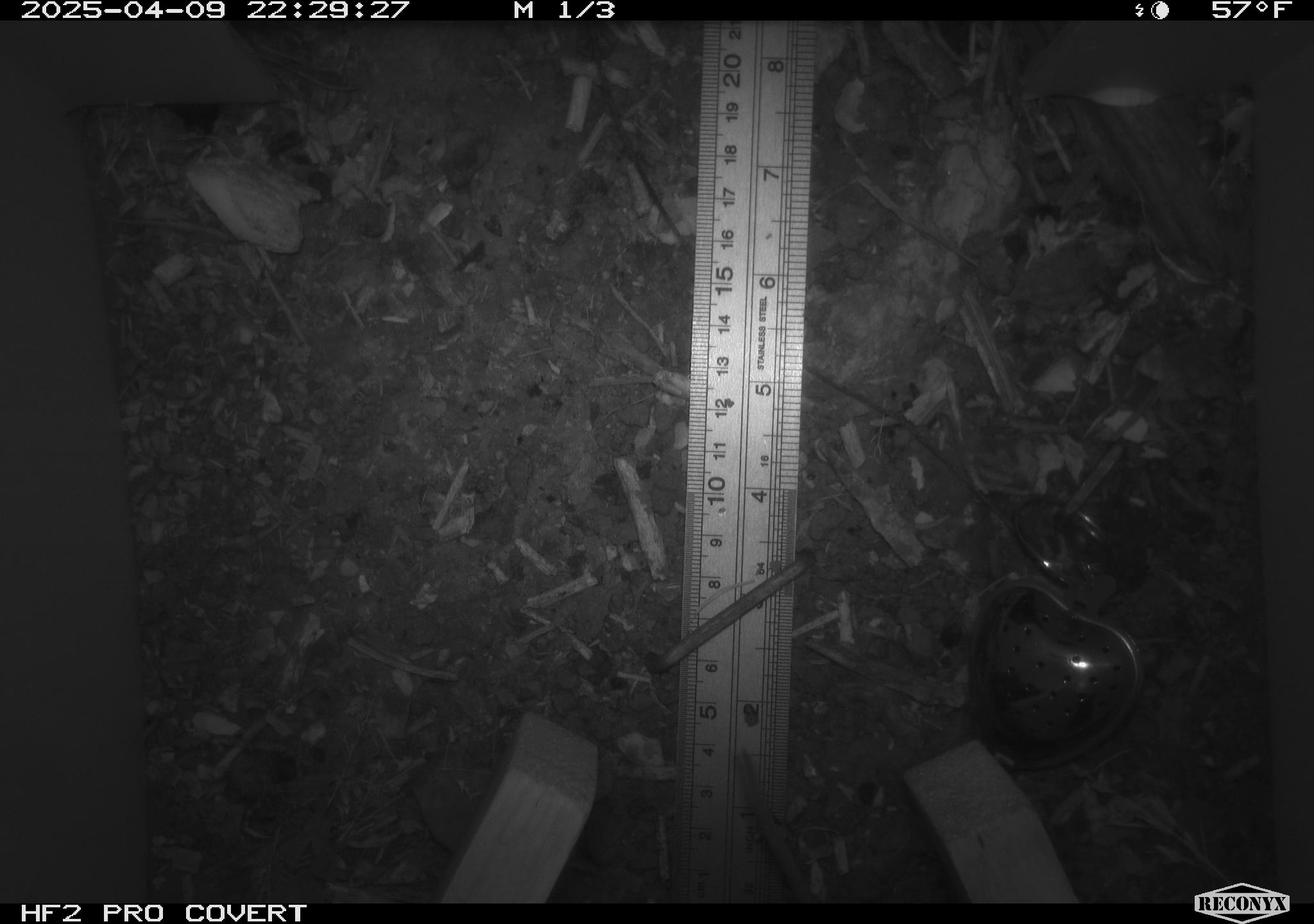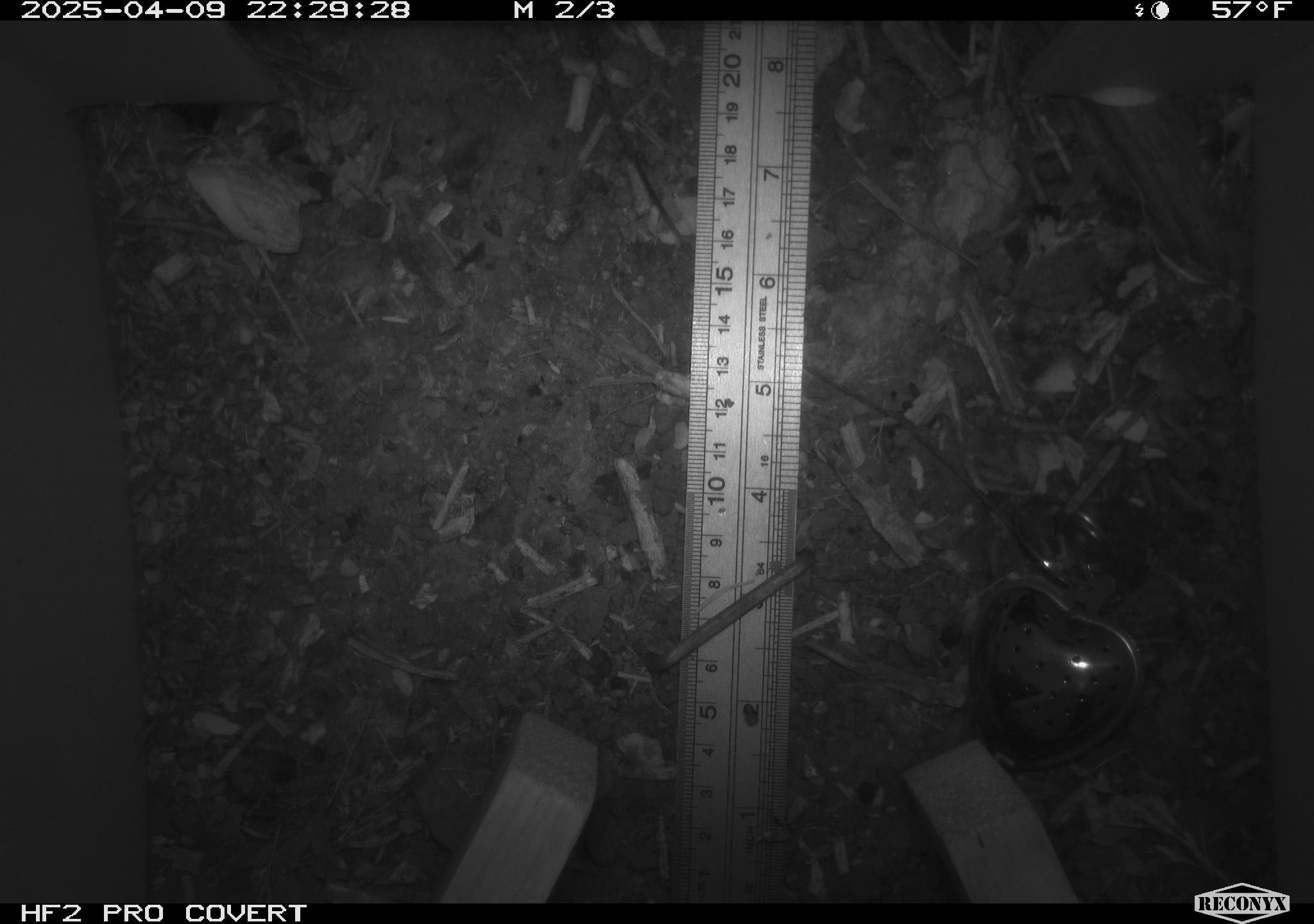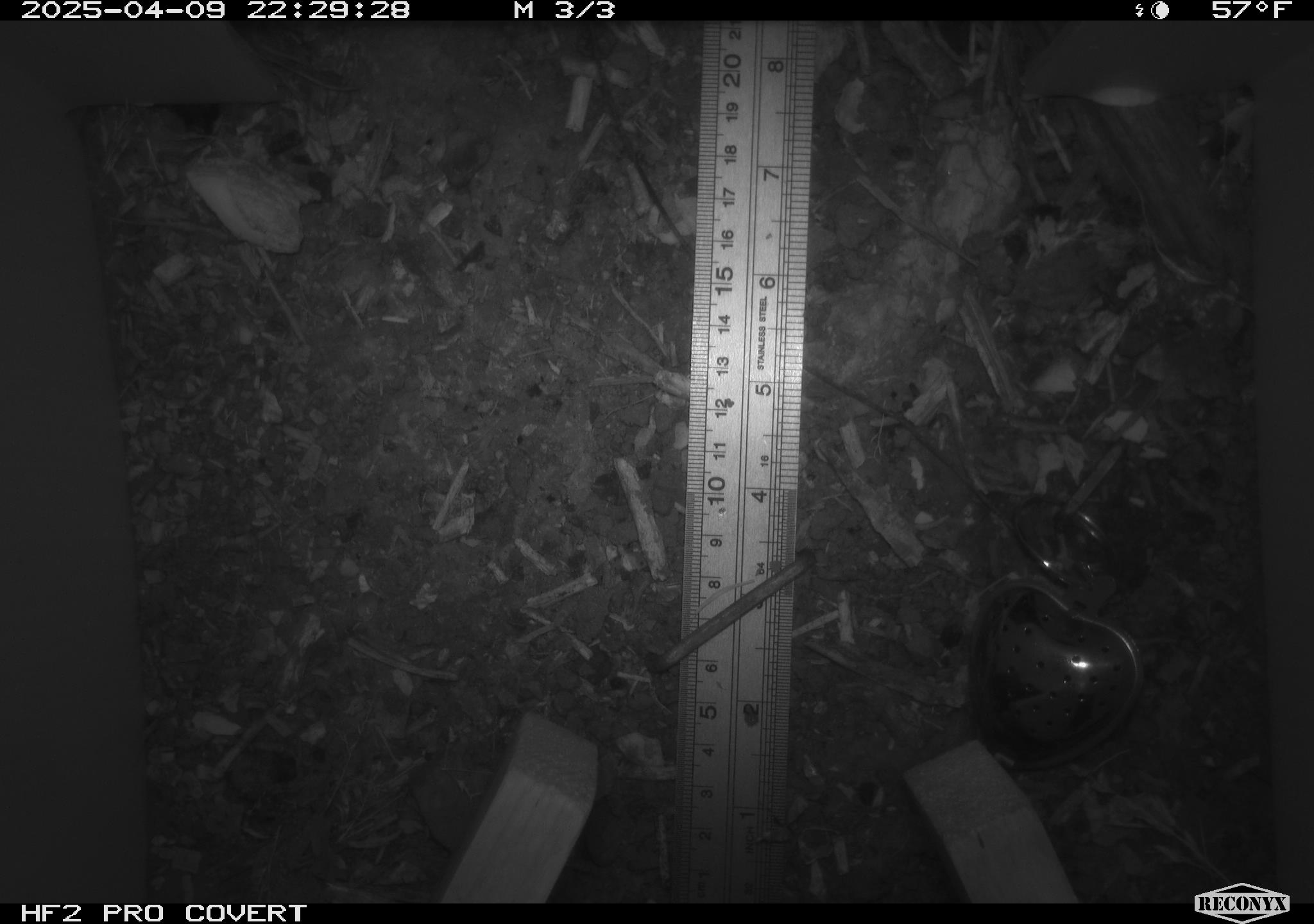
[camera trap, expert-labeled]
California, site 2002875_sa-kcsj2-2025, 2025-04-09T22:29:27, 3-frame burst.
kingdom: Animalia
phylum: Chordata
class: Mammalia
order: Rodentia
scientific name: Rodentia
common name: rodent